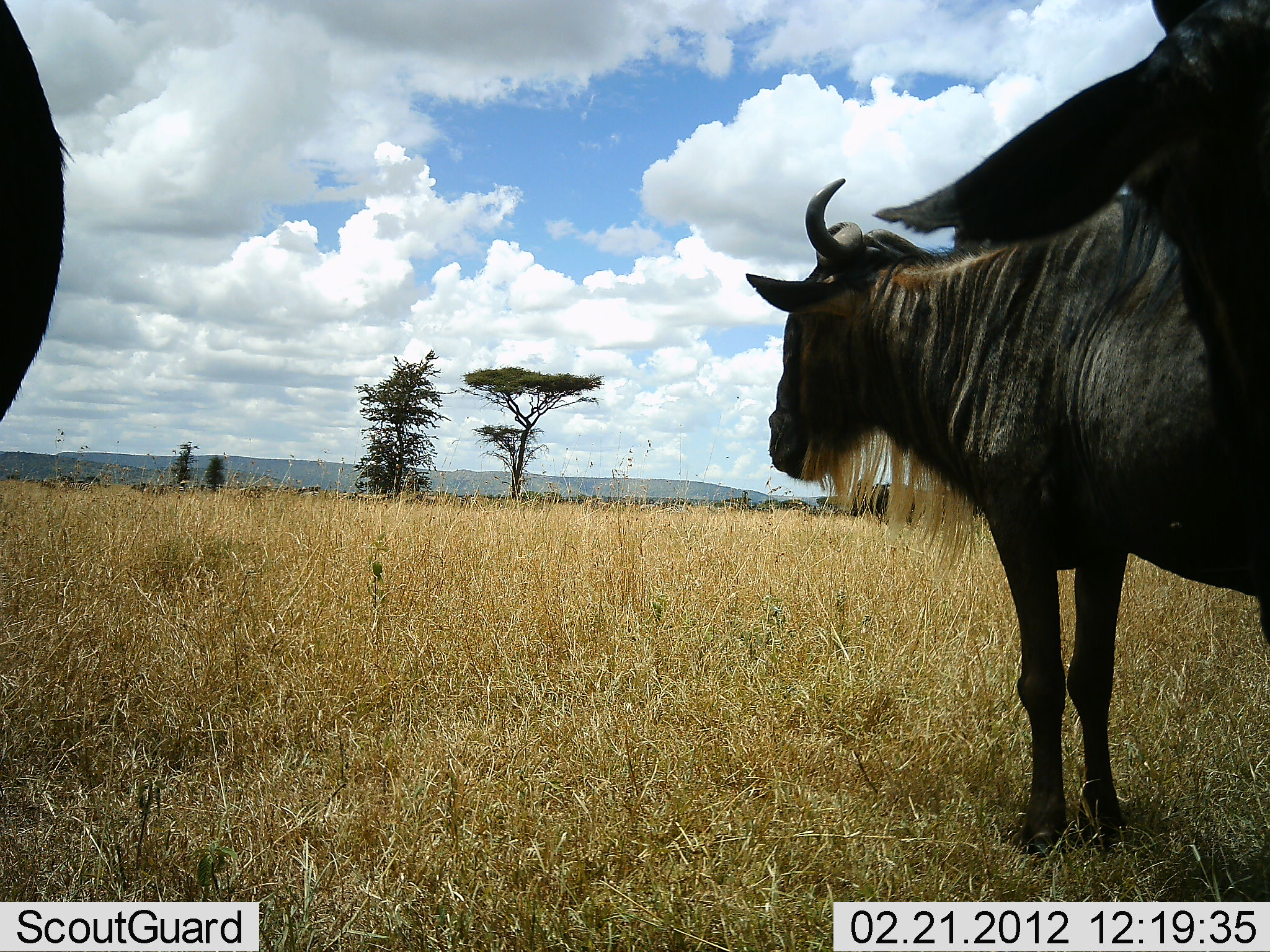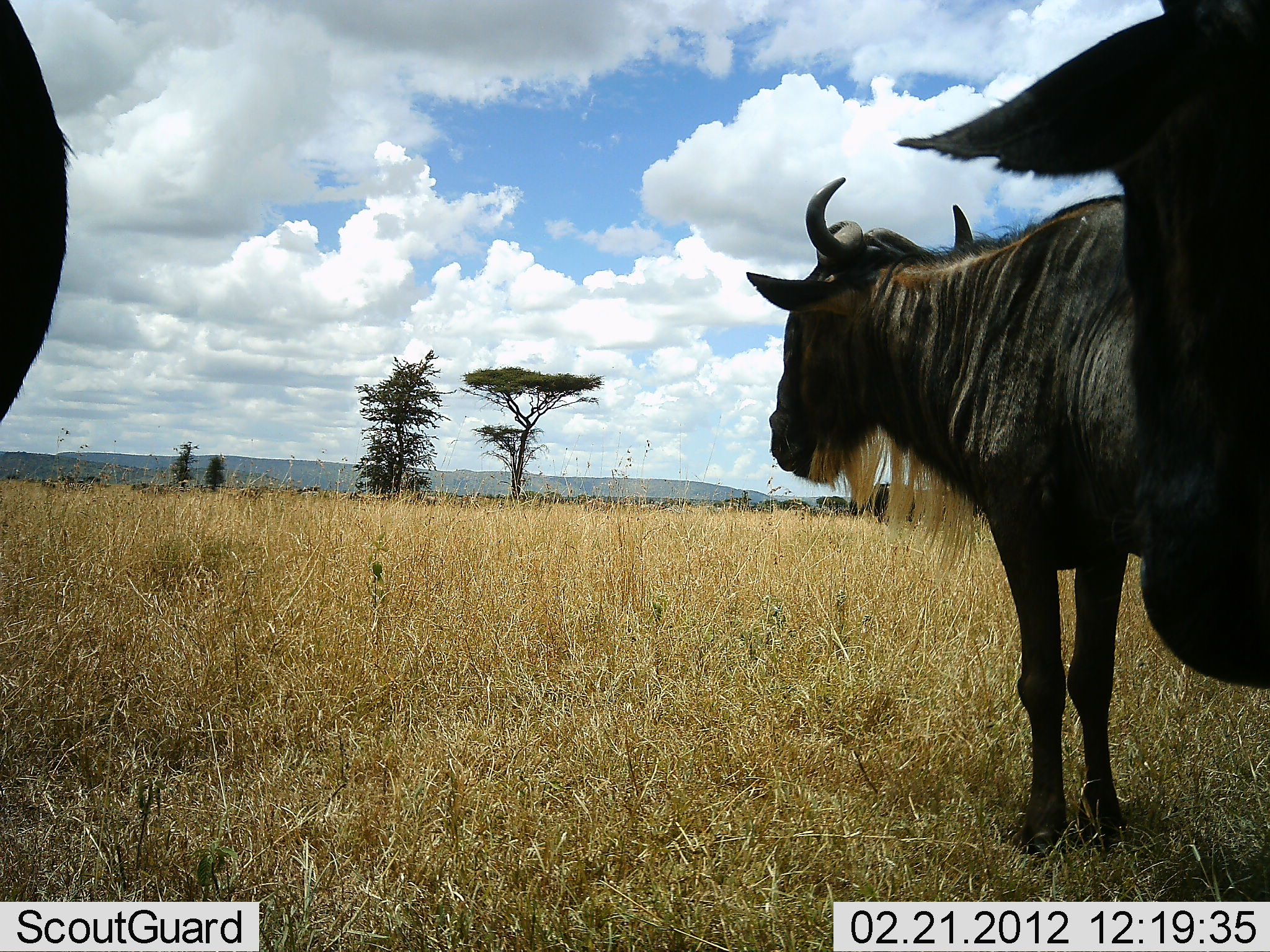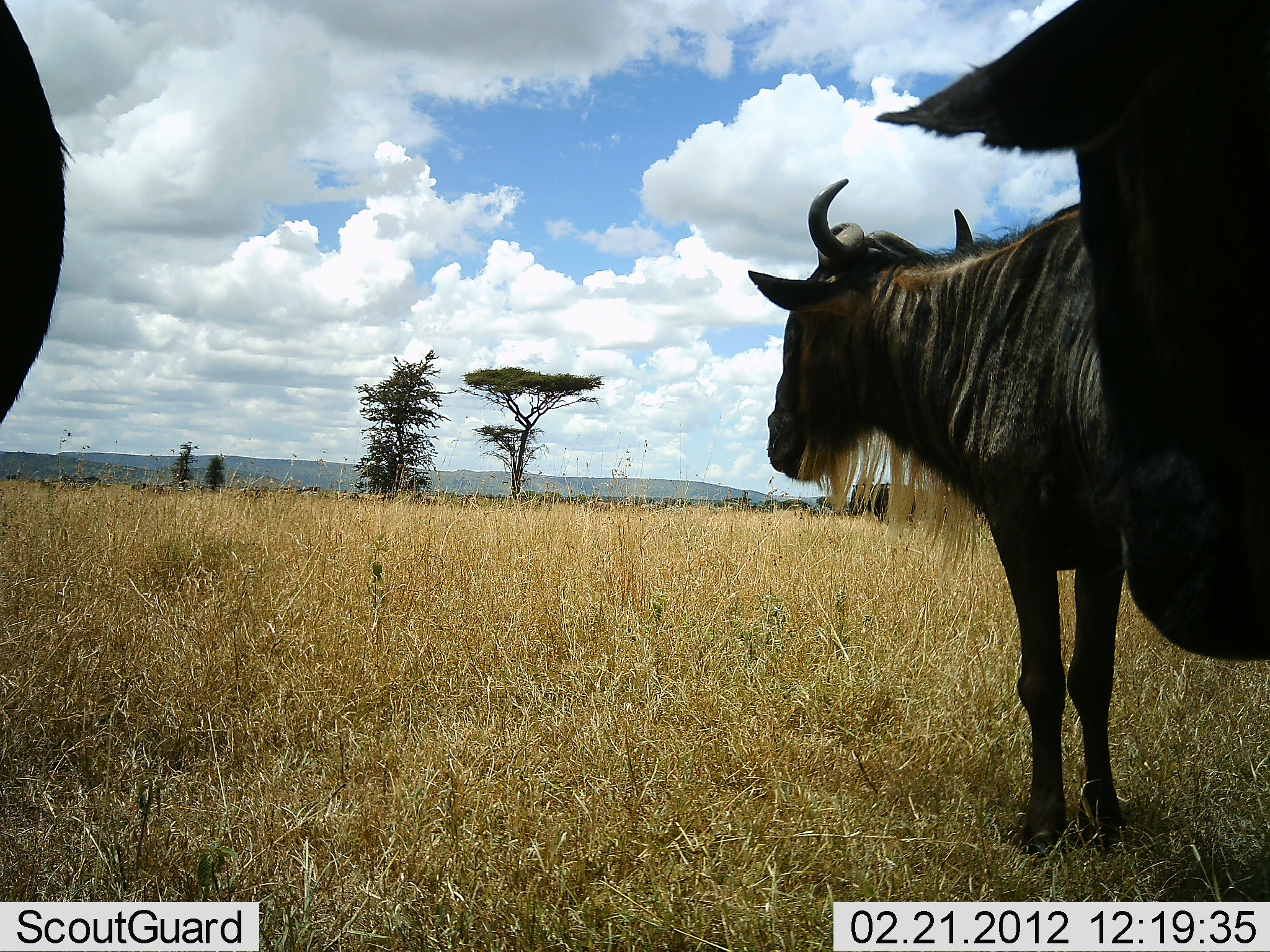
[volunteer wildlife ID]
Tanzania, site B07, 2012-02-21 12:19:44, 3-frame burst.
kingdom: Animalia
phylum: Chordata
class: Mammalia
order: Artiodactyla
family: Bovidae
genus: Connochaetes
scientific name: Connochaetes taurinus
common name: blue wildebeest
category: wildebeest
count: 3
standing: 89%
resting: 6%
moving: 0%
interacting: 0%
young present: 0%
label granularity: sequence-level